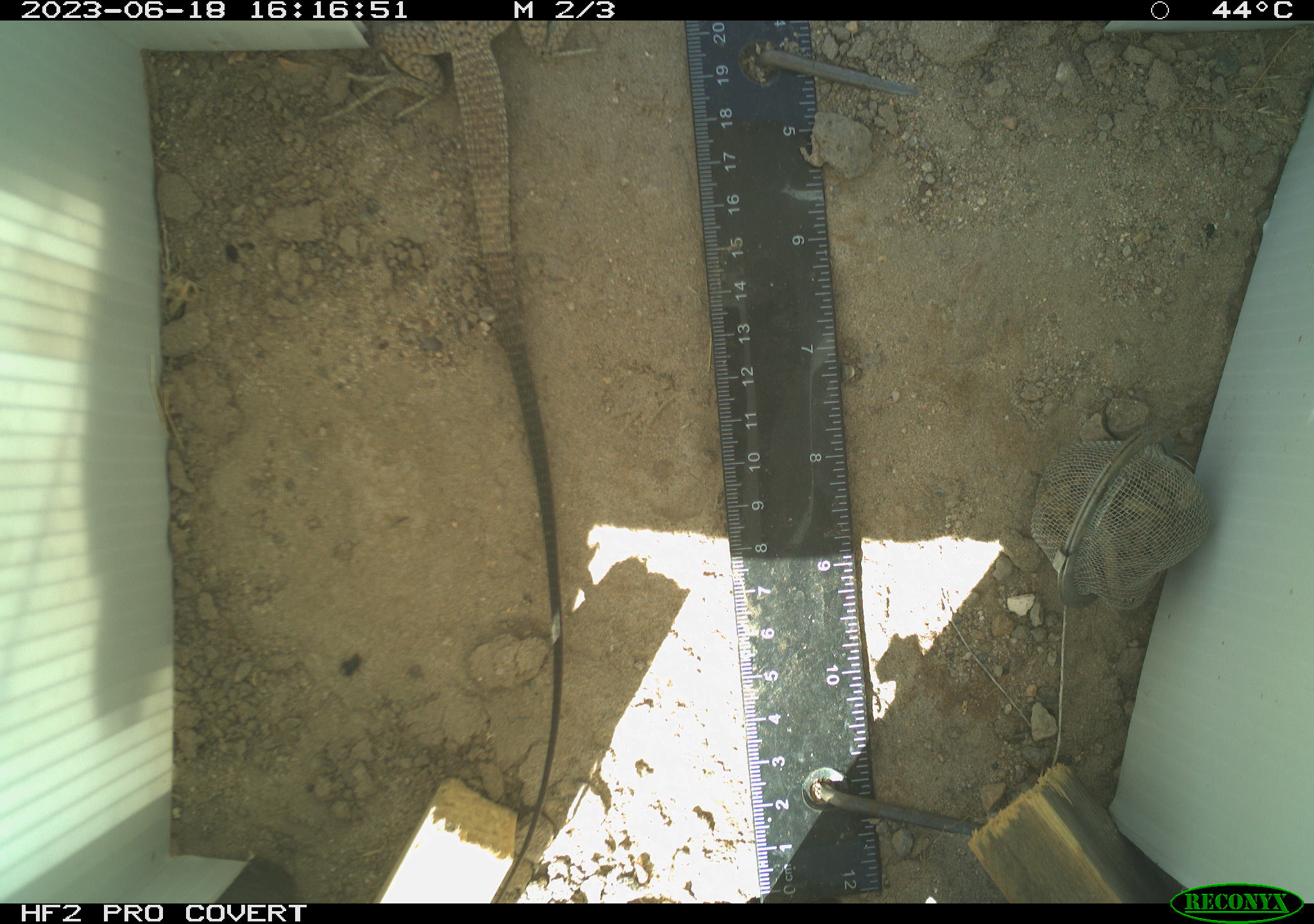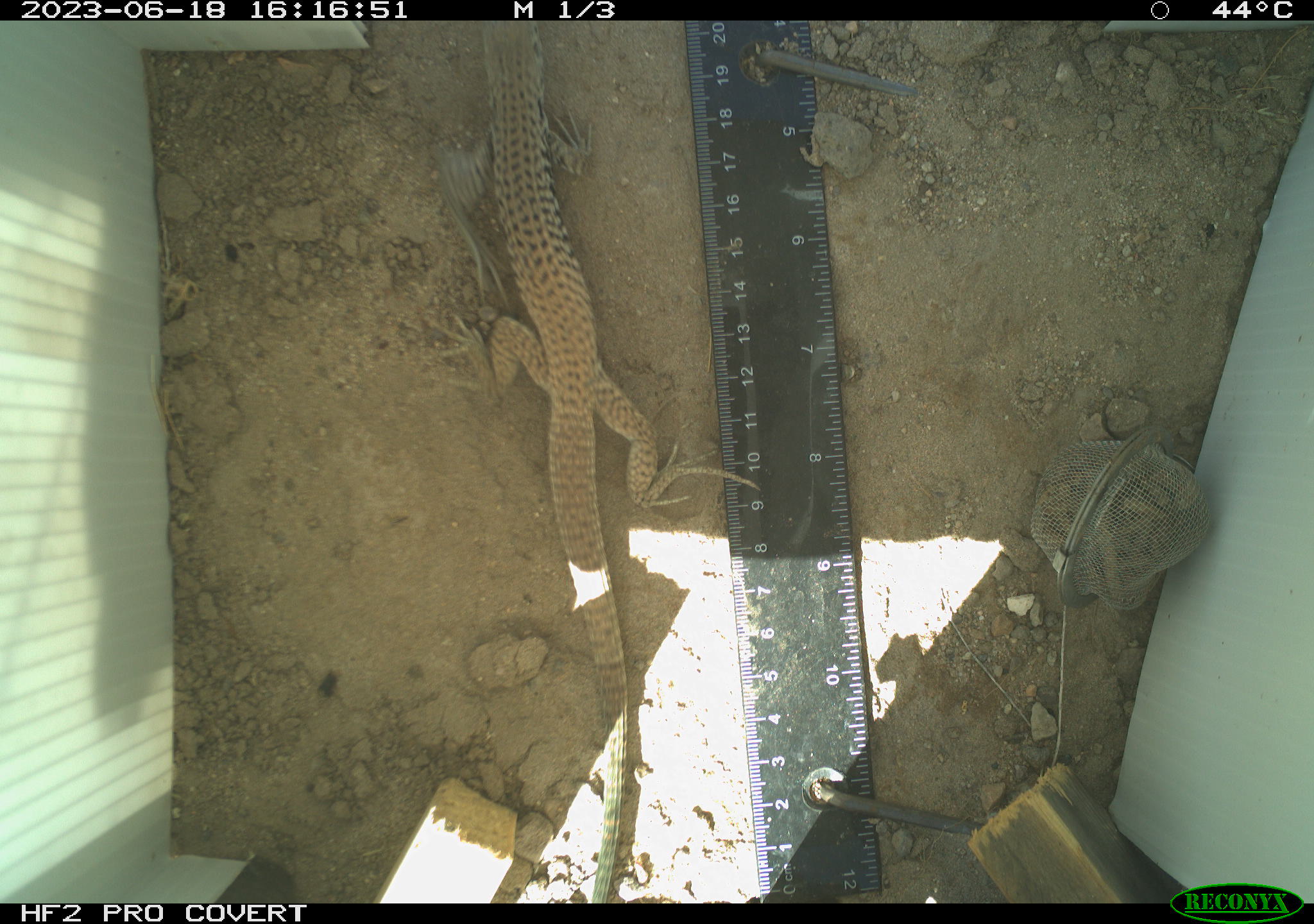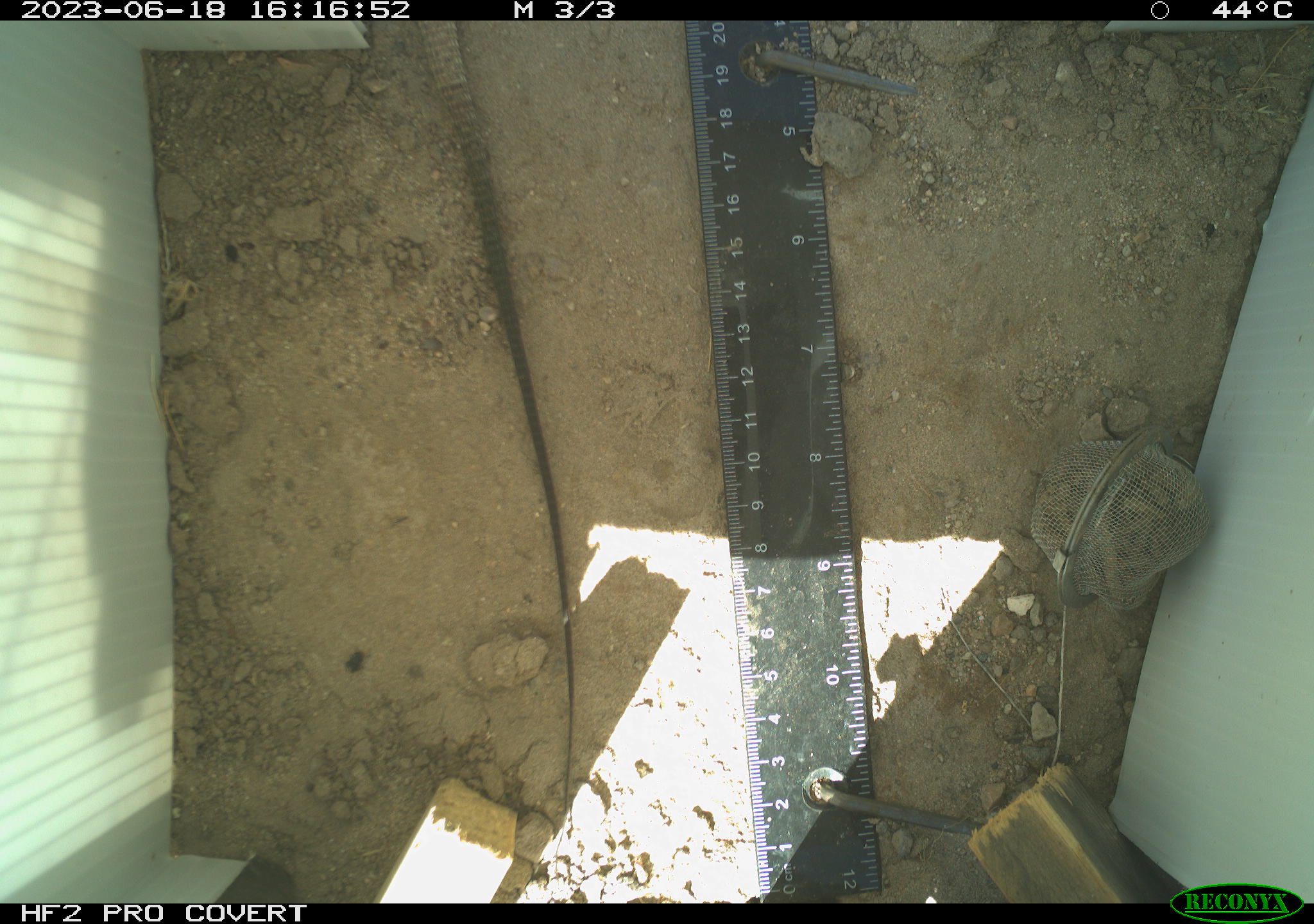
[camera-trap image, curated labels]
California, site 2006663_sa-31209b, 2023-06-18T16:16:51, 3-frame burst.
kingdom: Animalia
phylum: Chordata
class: Reptilia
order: Squamata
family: Teiidae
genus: Aspidoscelis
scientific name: Aspidoscelis tigris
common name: western whiptail